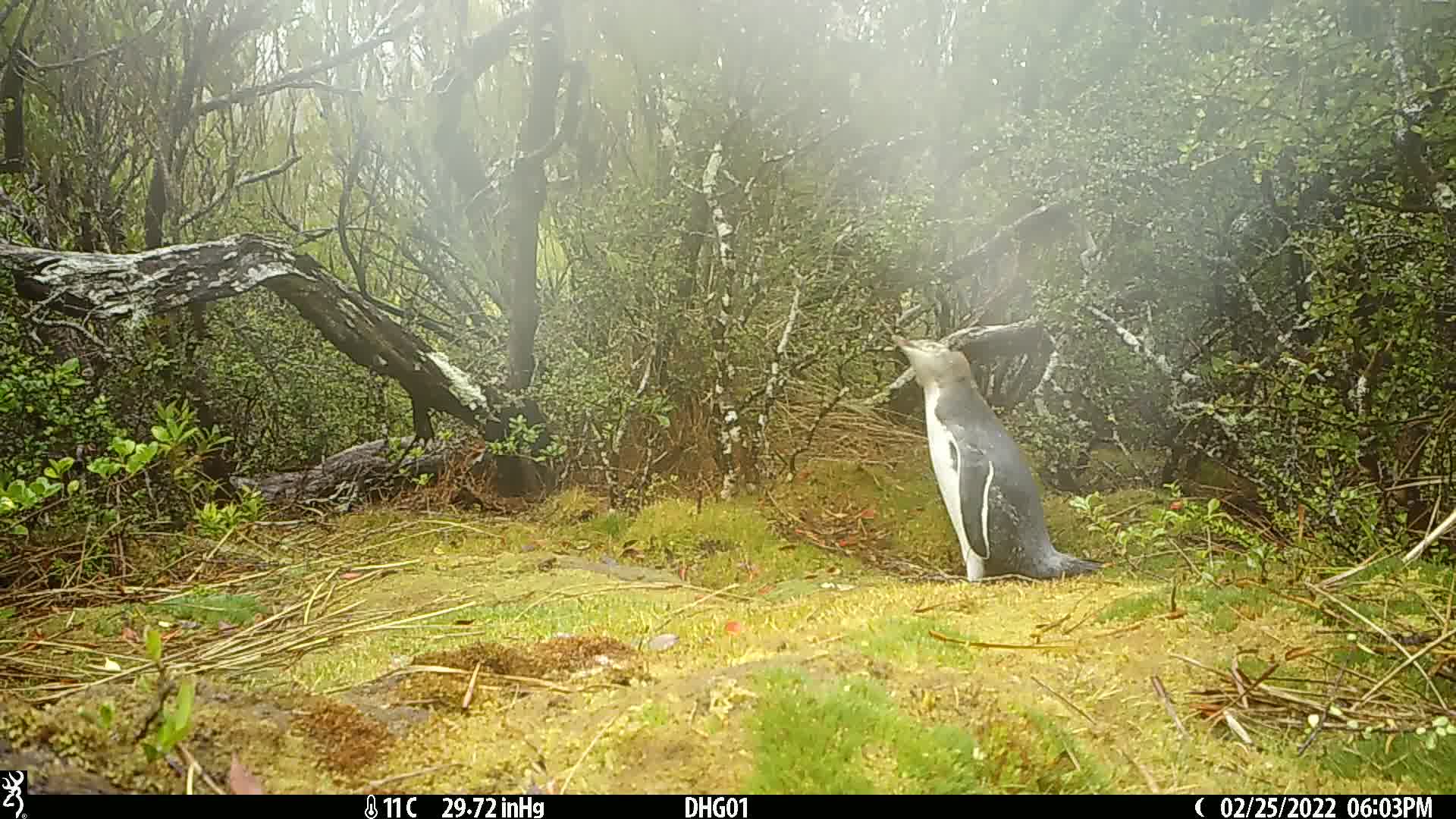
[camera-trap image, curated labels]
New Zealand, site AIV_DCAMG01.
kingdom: Animalia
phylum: Chordata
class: Aves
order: Sphenisciformes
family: Spheniscidae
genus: Megadyptes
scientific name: Megadyptes antipodes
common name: yellow-eyed penguin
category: yellow eyed penguin